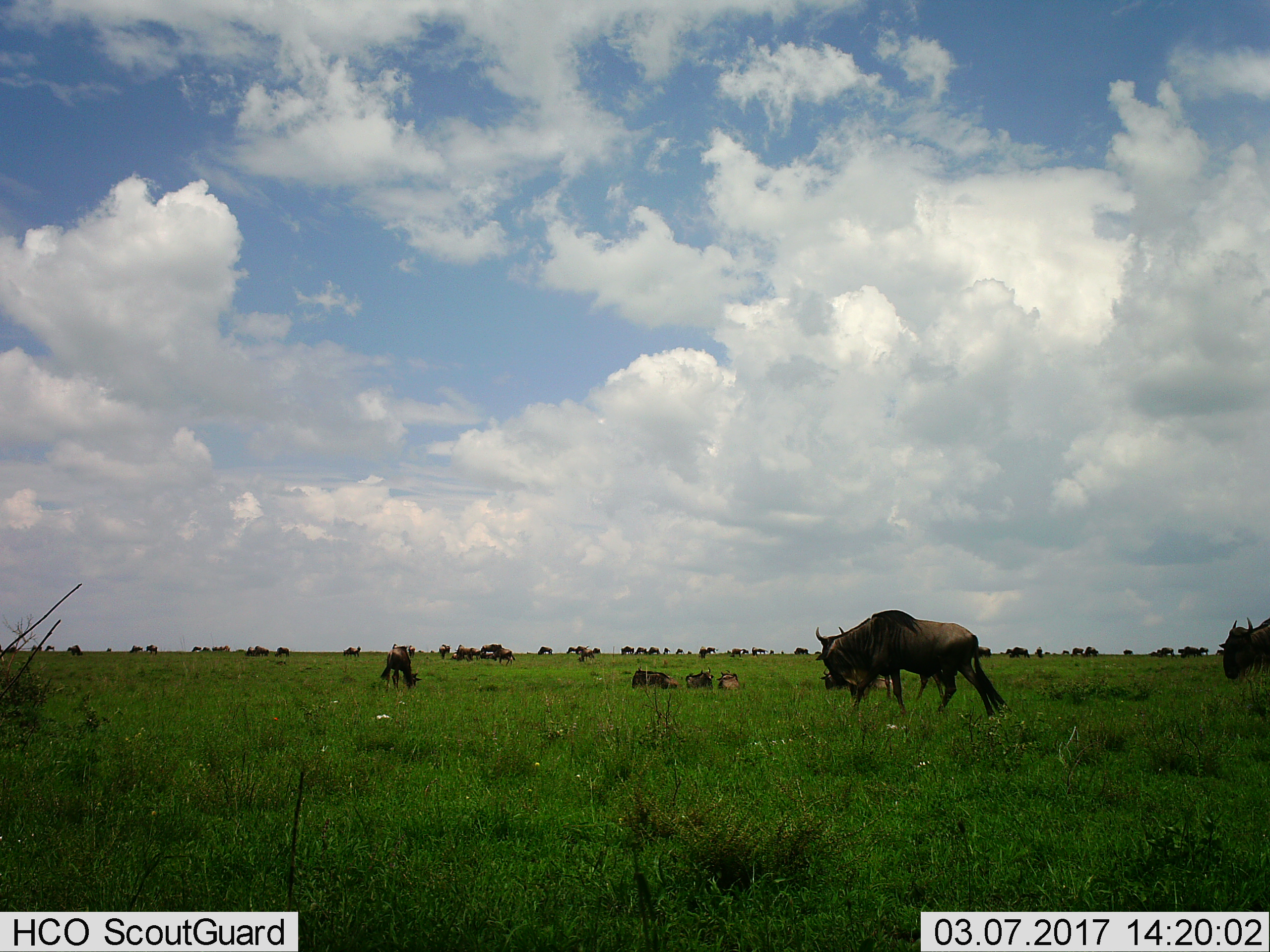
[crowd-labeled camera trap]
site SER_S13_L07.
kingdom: Animalia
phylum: Chordata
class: Mammalia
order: Artiodactyla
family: Bovidae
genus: Connochaetes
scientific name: Connochaetes taurinus taurinus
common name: blue wildebeest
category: wildebeestblue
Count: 11-50.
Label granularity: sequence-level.